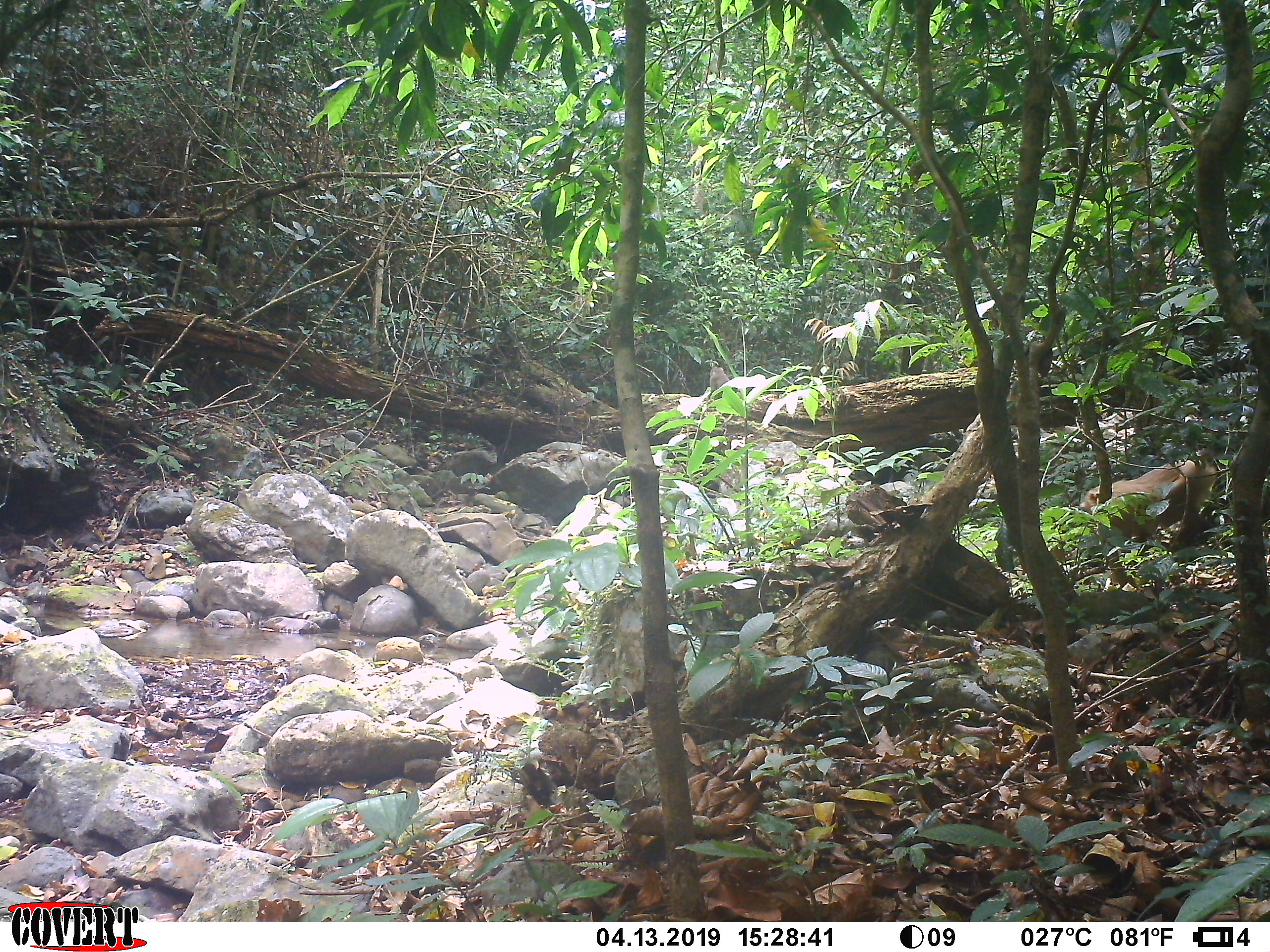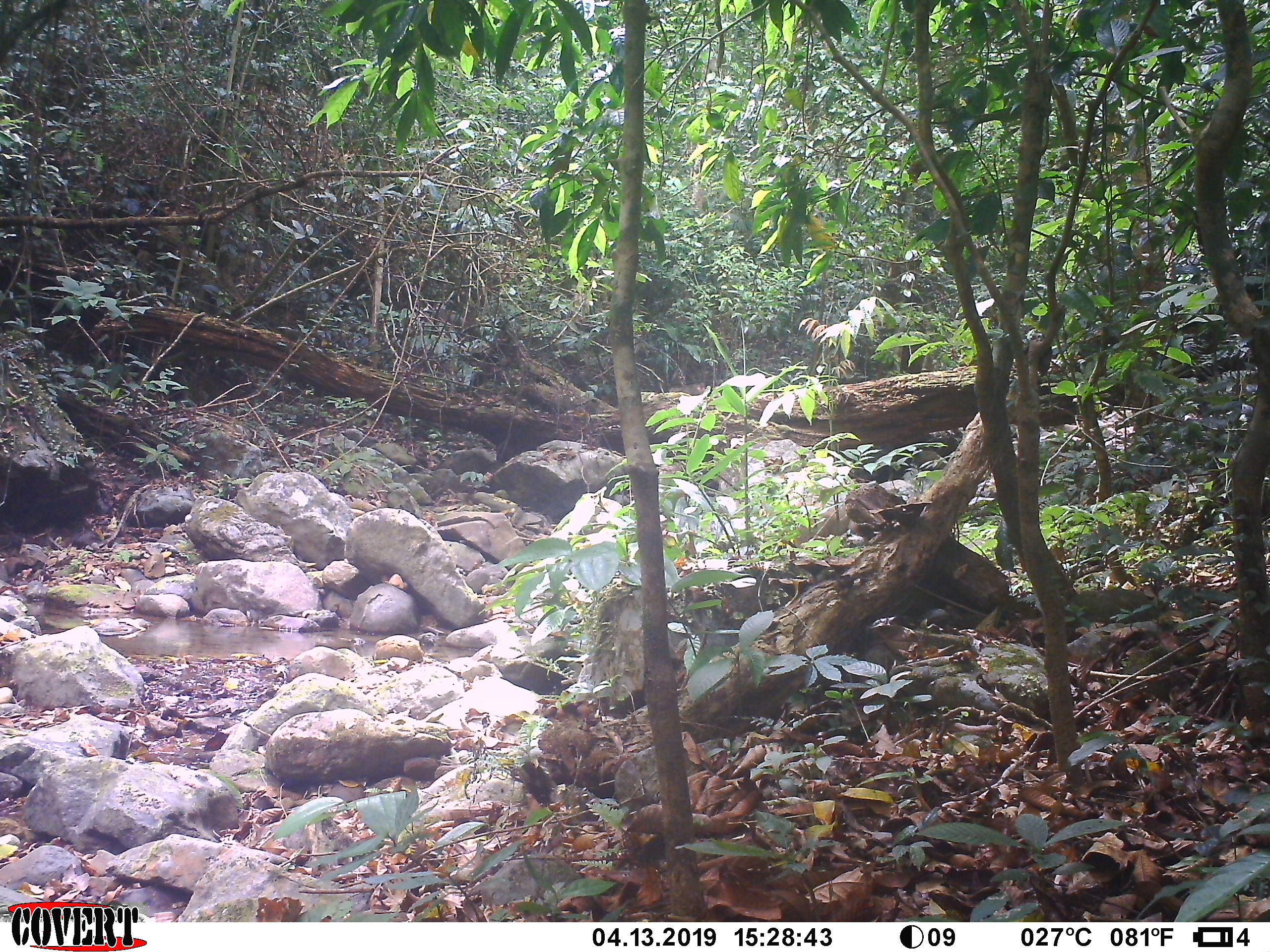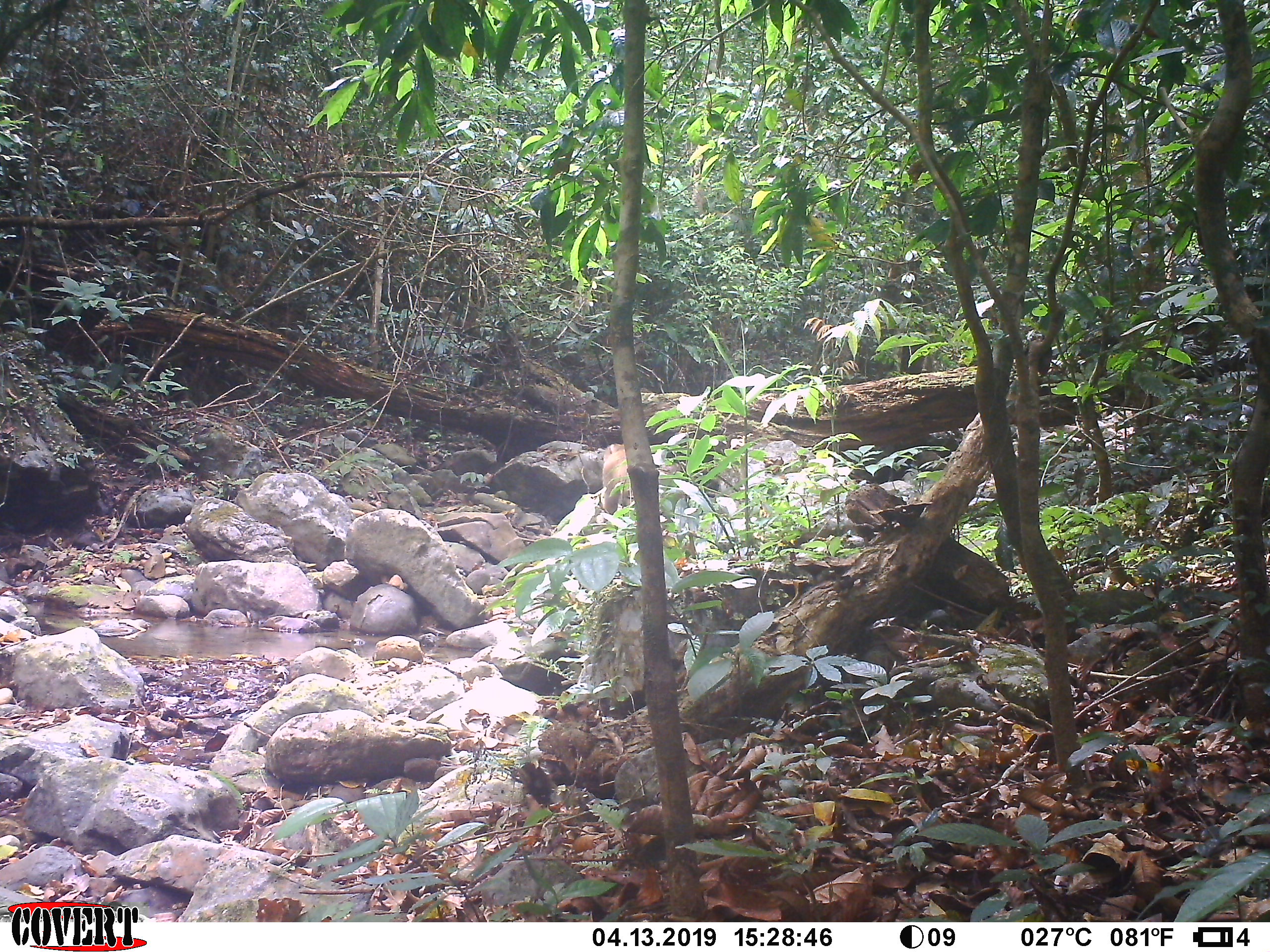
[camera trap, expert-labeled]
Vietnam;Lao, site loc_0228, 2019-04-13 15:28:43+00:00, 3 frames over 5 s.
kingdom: Animalia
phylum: Chordata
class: Mammalia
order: Primates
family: Cercopithecidae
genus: Macaca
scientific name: Macaca nemestrina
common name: pig-tailed macaque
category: pig tailed macaque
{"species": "pig tailed macaque (pig-tailed macaque) (Macaca nemestrina)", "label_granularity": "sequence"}